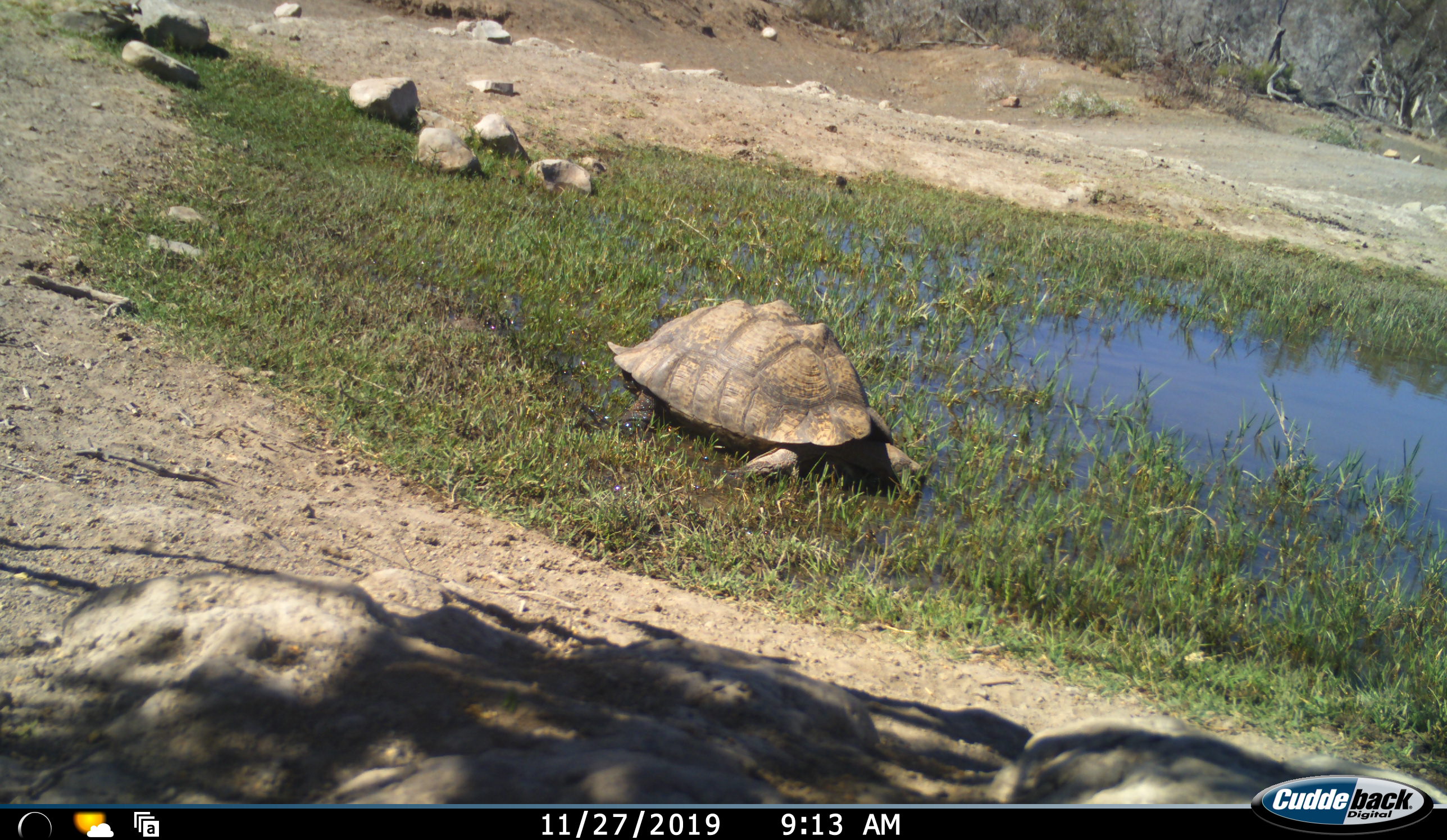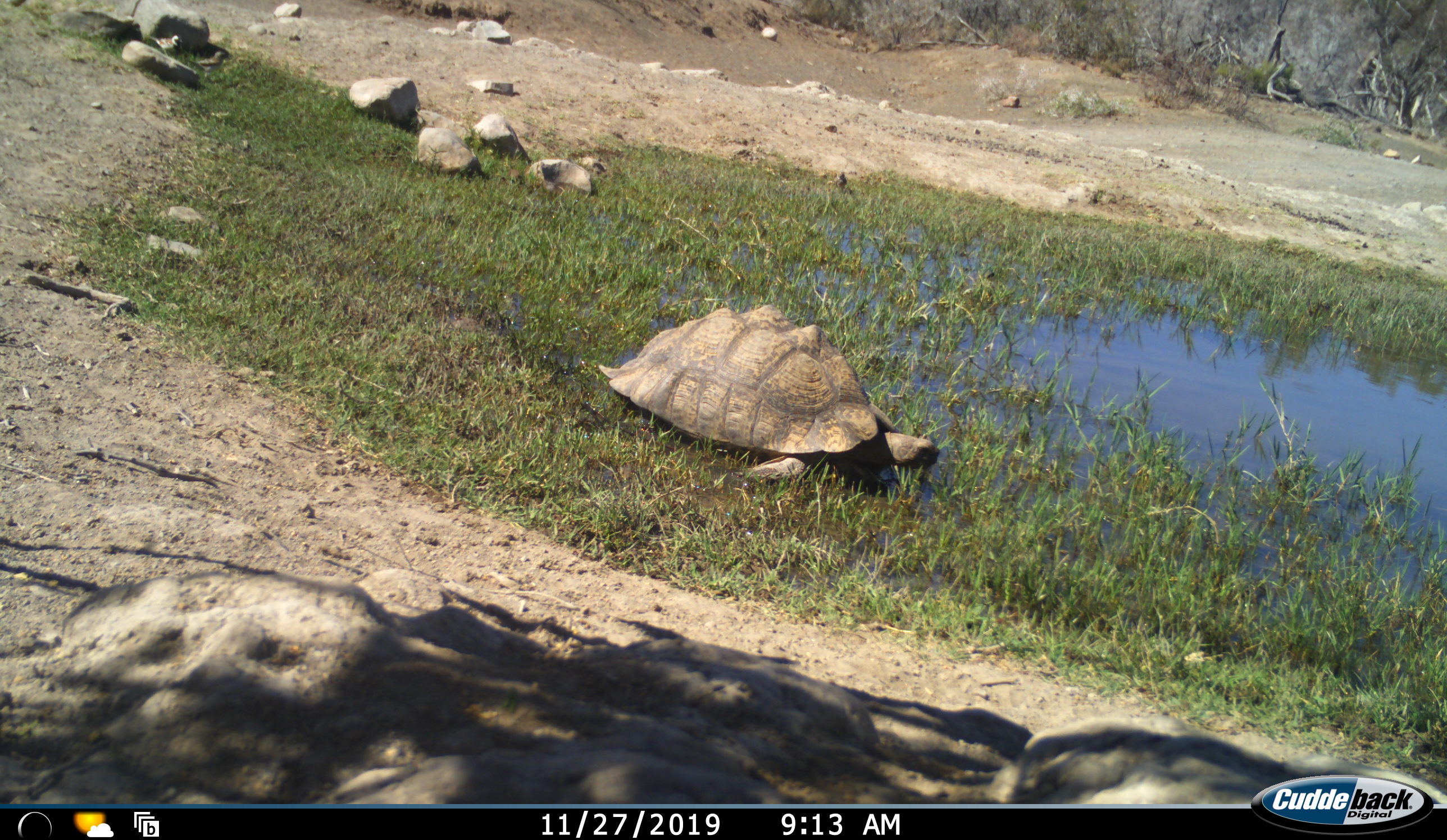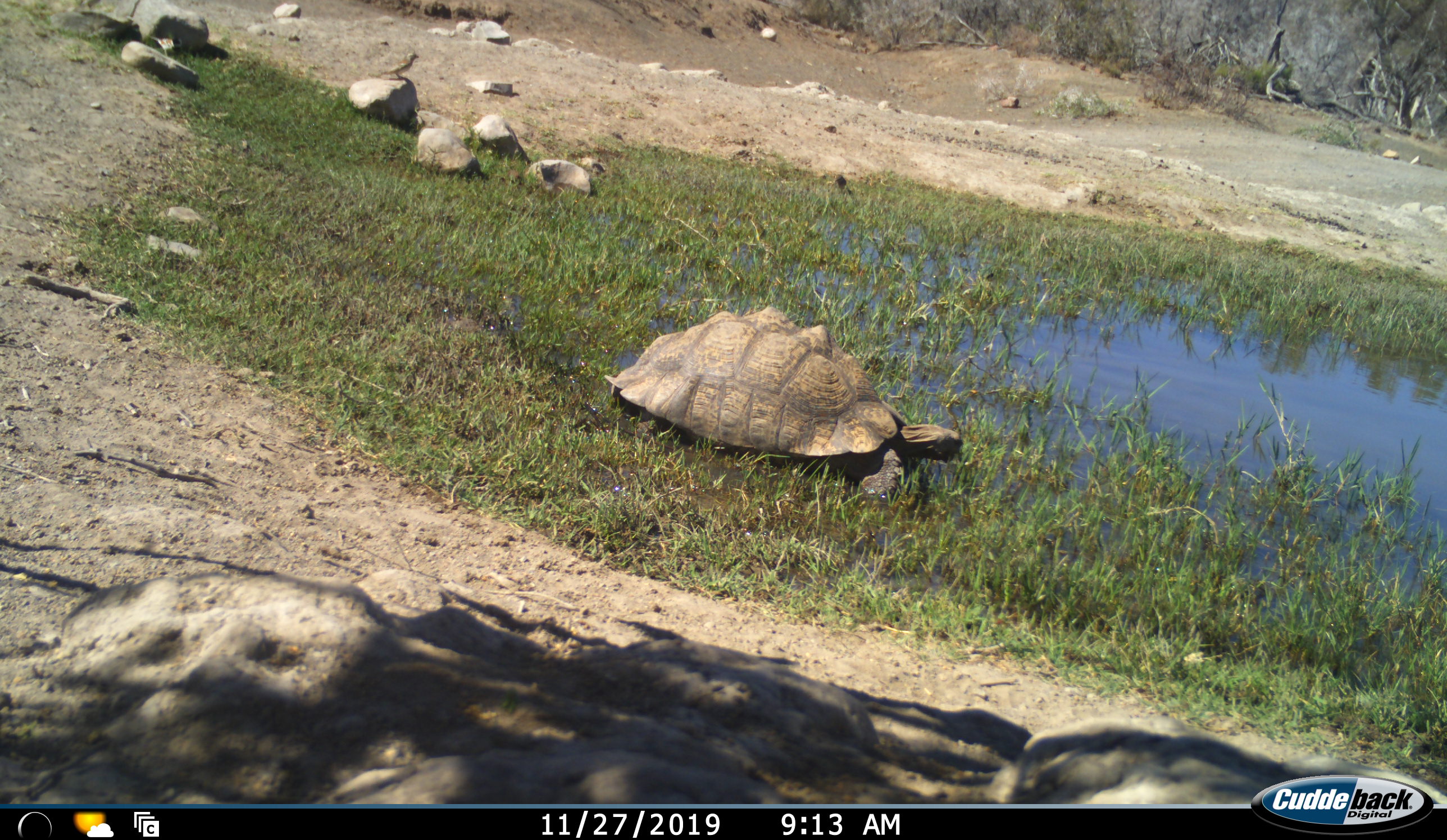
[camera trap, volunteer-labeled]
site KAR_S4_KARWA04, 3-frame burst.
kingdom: Animalia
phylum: Chordata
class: Reptilia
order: Testudines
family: Testudinidae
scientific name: Testudinidae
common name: tortoise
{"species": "tortoise (Testudinidae)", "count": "1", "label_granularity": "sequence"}